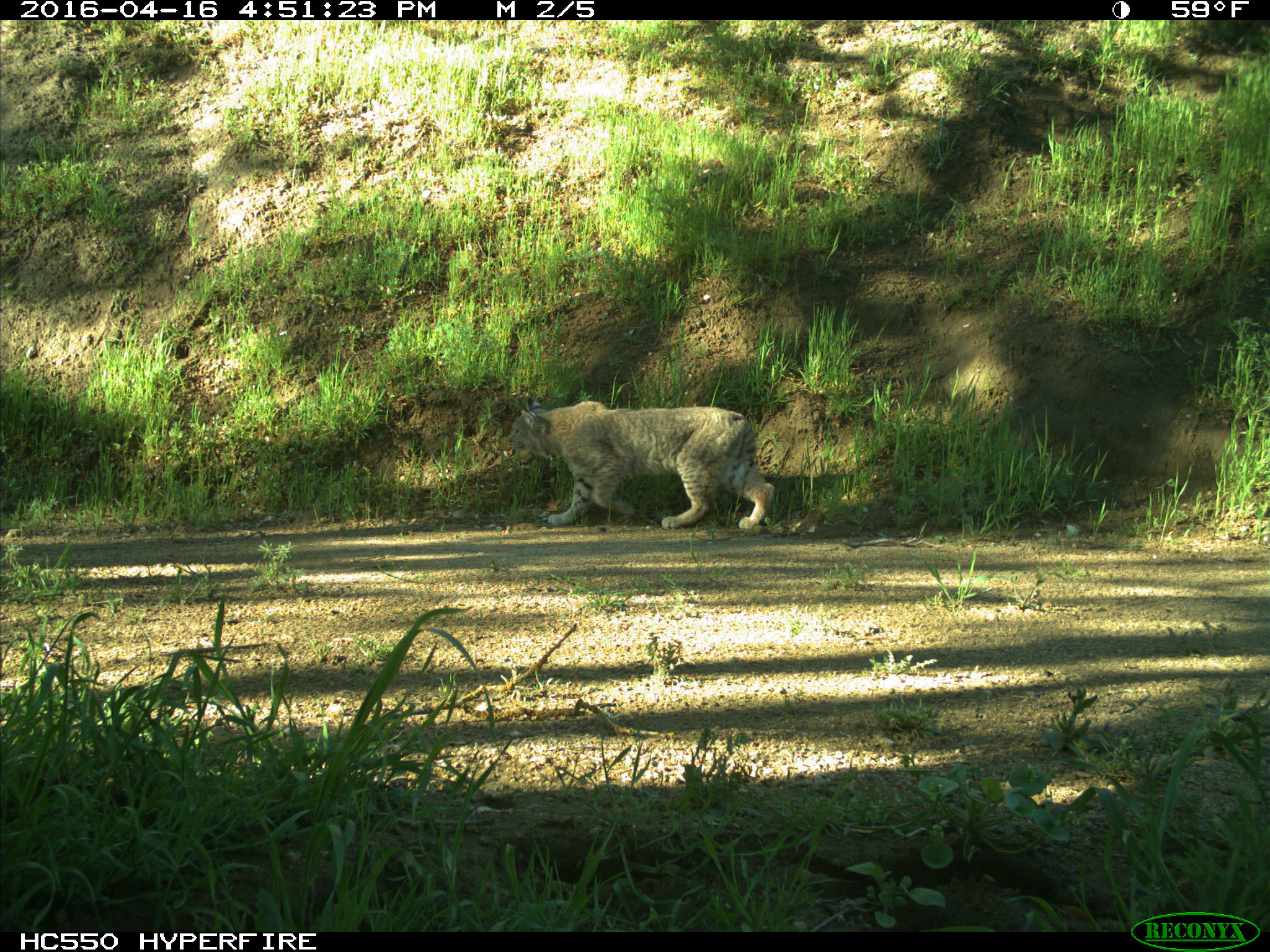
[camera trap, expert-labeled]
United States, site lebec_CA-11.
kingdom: Animalia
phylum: Chordata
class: Mammalia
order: Carnivora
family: Felidae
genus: Lynx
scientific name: Lynx rufus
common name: bobcat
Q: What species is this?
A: Lynx rufus (bobcat).